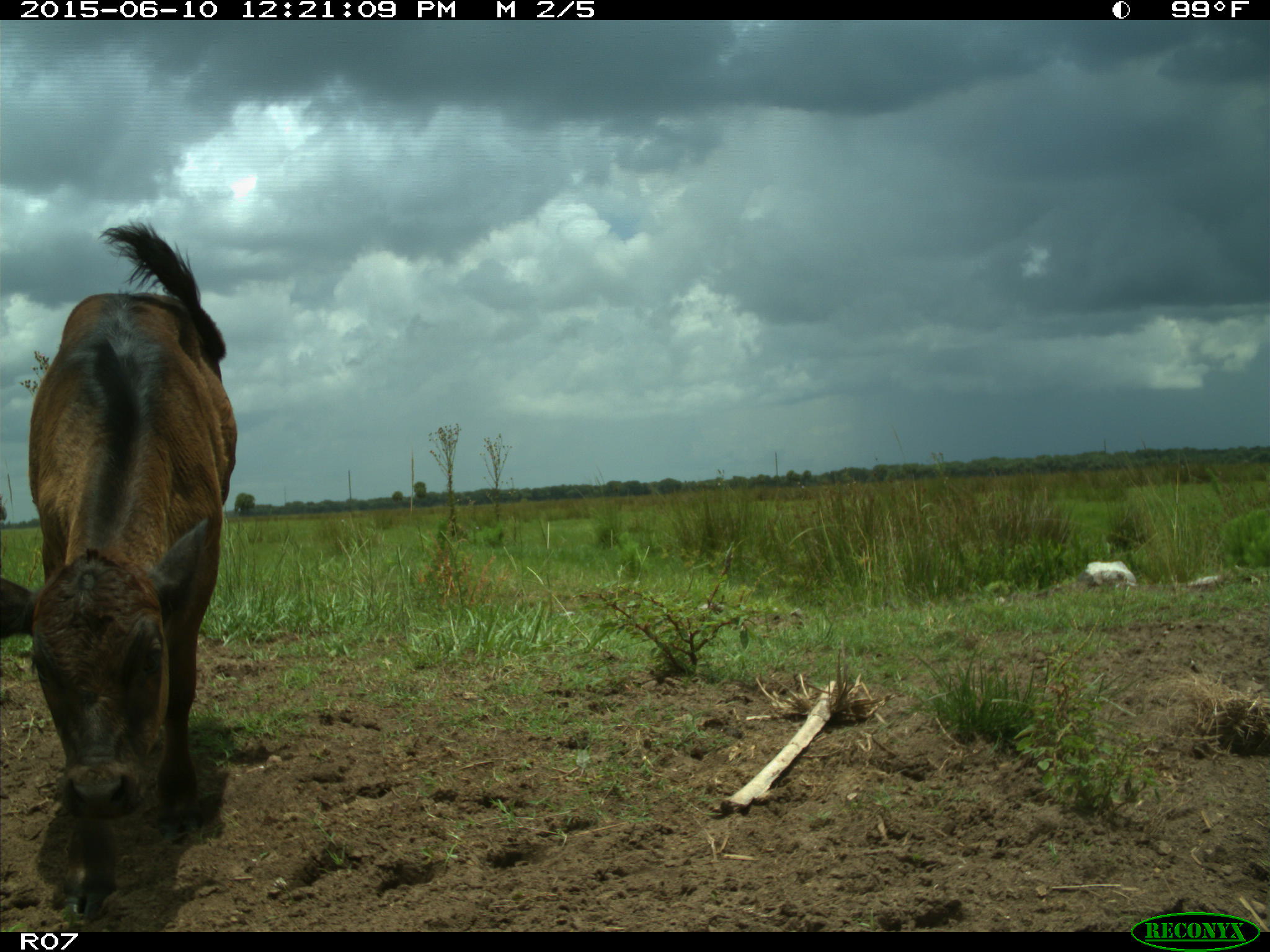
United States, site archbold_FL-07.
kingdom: Animalia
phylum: Chordata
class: Mammalia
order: Artiodactyla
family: Bovidae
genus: Bos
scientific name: Bos taurus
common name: domestic cow